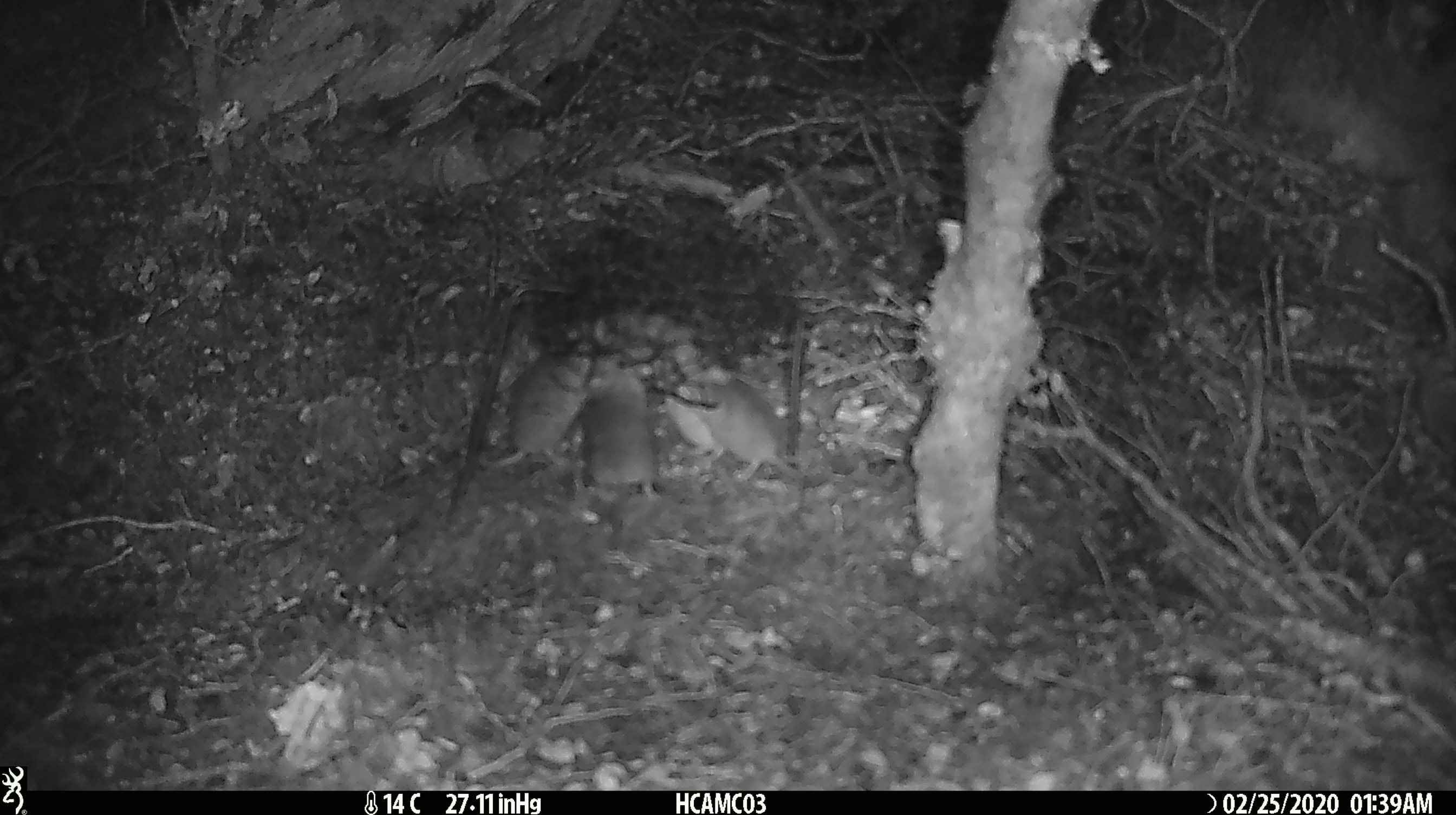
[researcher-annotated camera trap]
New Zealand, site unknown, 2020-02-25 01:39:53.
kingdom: Animalia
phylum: Chordata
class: Mammalia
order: Rodentia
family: Muridae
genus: Mus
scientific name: Mus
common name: mouse